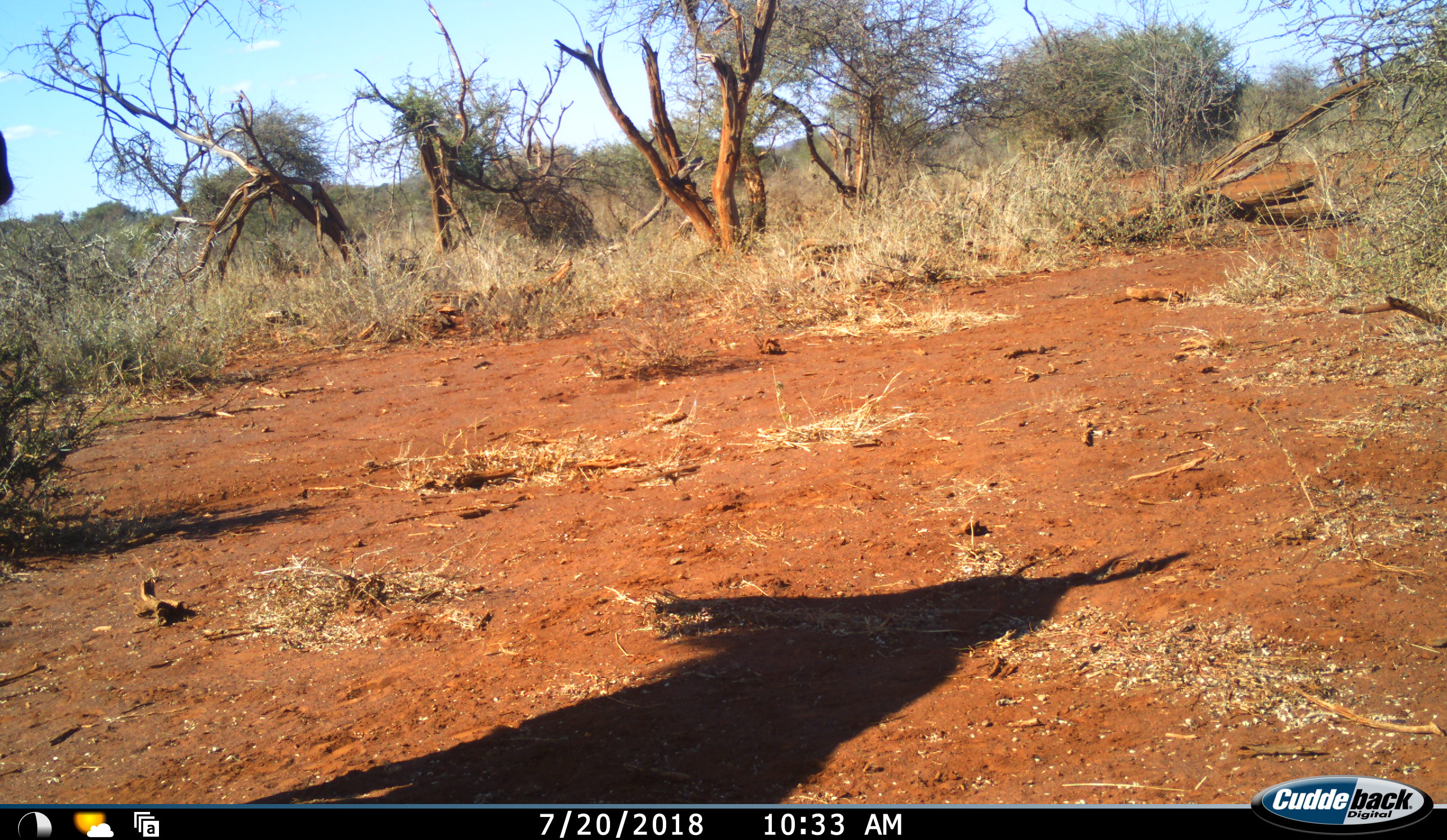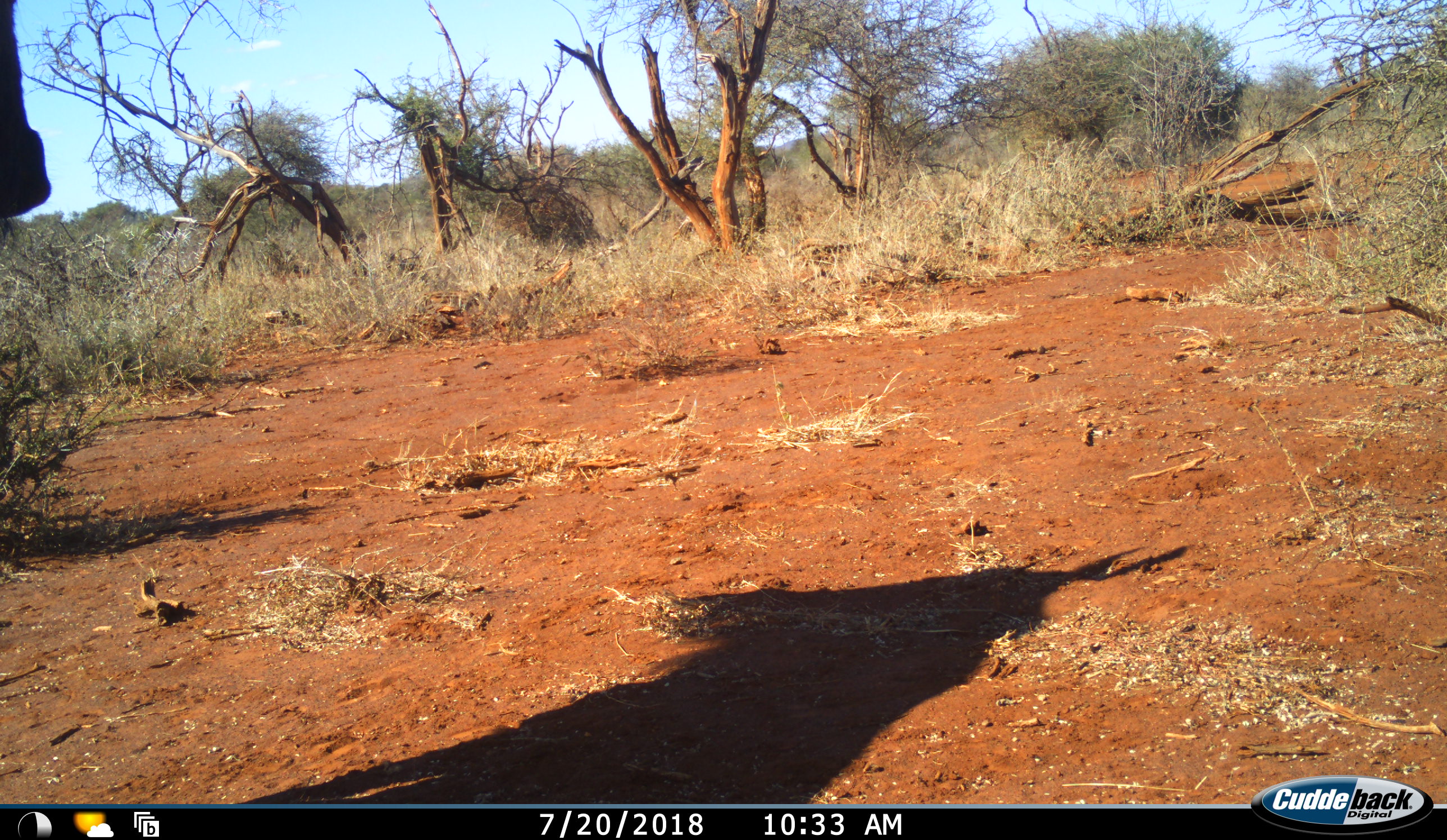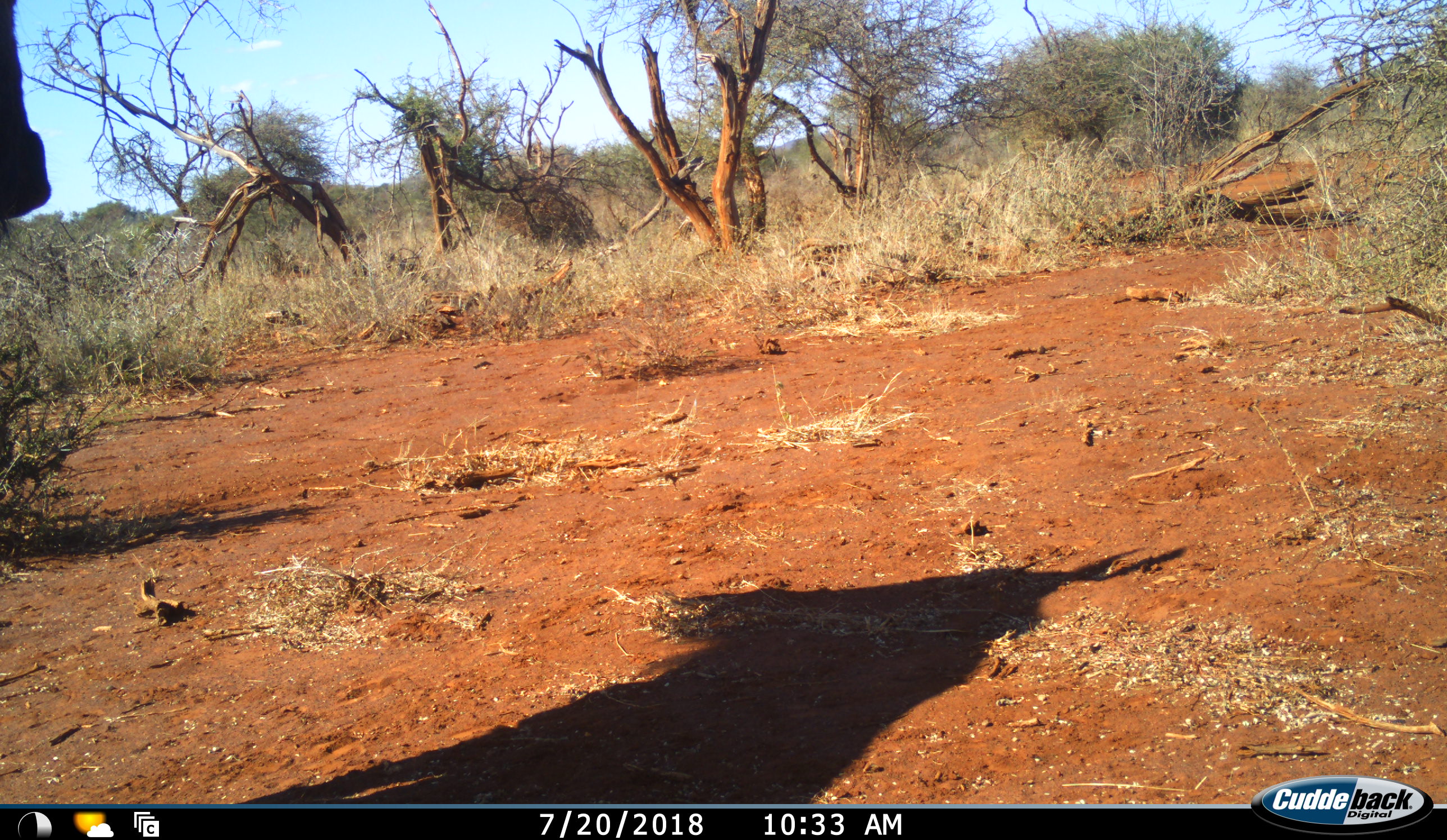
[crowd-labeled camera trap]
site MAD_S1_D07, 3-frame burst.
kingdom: Animalia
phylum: Chordata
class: Mammalia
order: Artiodactyla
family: Bovidae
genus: Connochaetes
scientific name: Connochaetes taurinus taurinus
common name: blue wildebeest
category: wildebeestblue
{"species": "wildebeestblue (blue wildebeest) (Connochaetes taurinus taurinus)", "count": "1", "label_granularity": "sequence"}